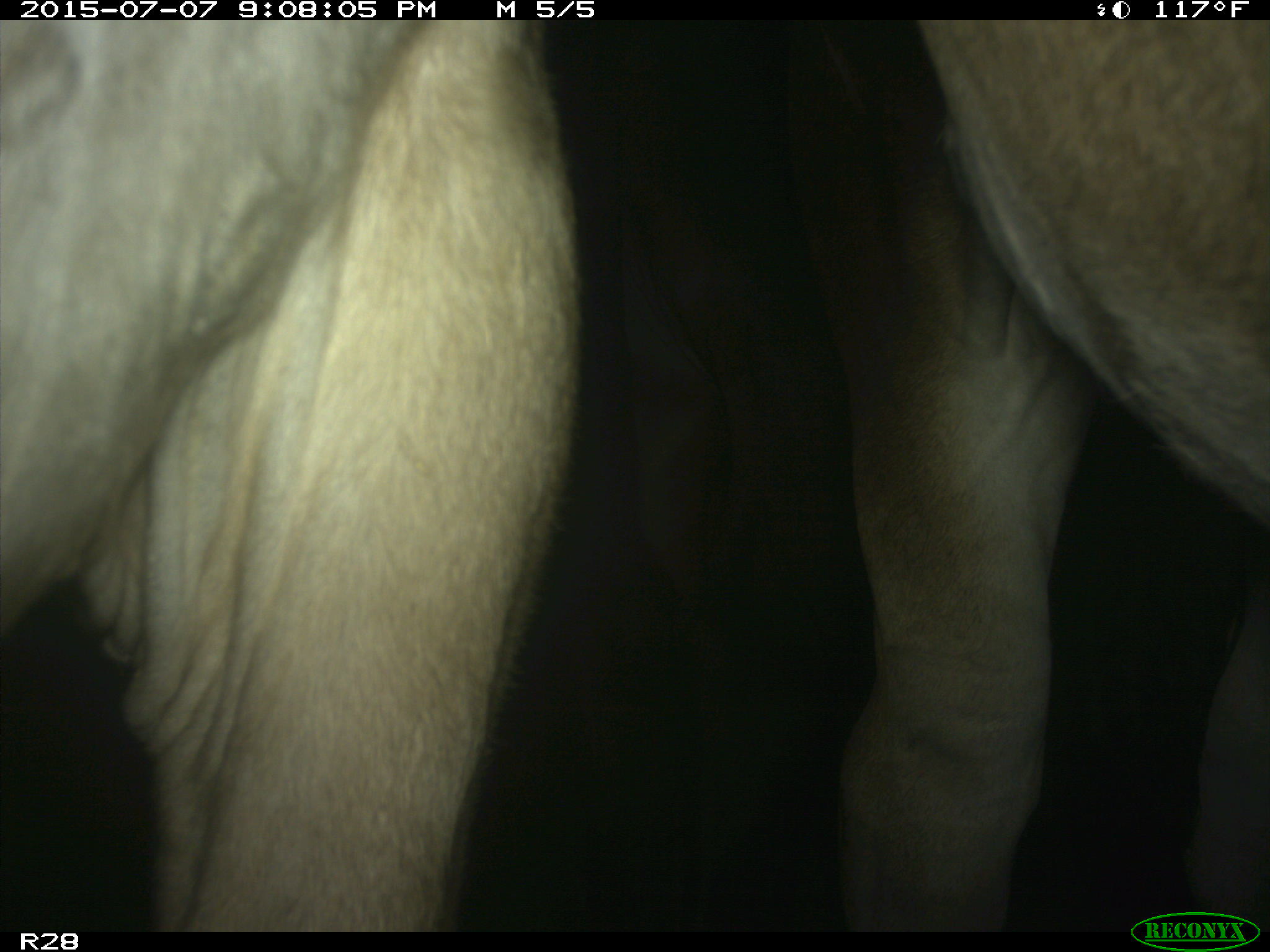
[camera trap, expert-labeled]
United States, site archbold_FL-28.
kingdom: Animalia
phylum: Chordata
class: Mammalia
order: Artiodactyla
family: Bovidae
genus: Bos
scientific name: Bos taurus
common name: domestic cow